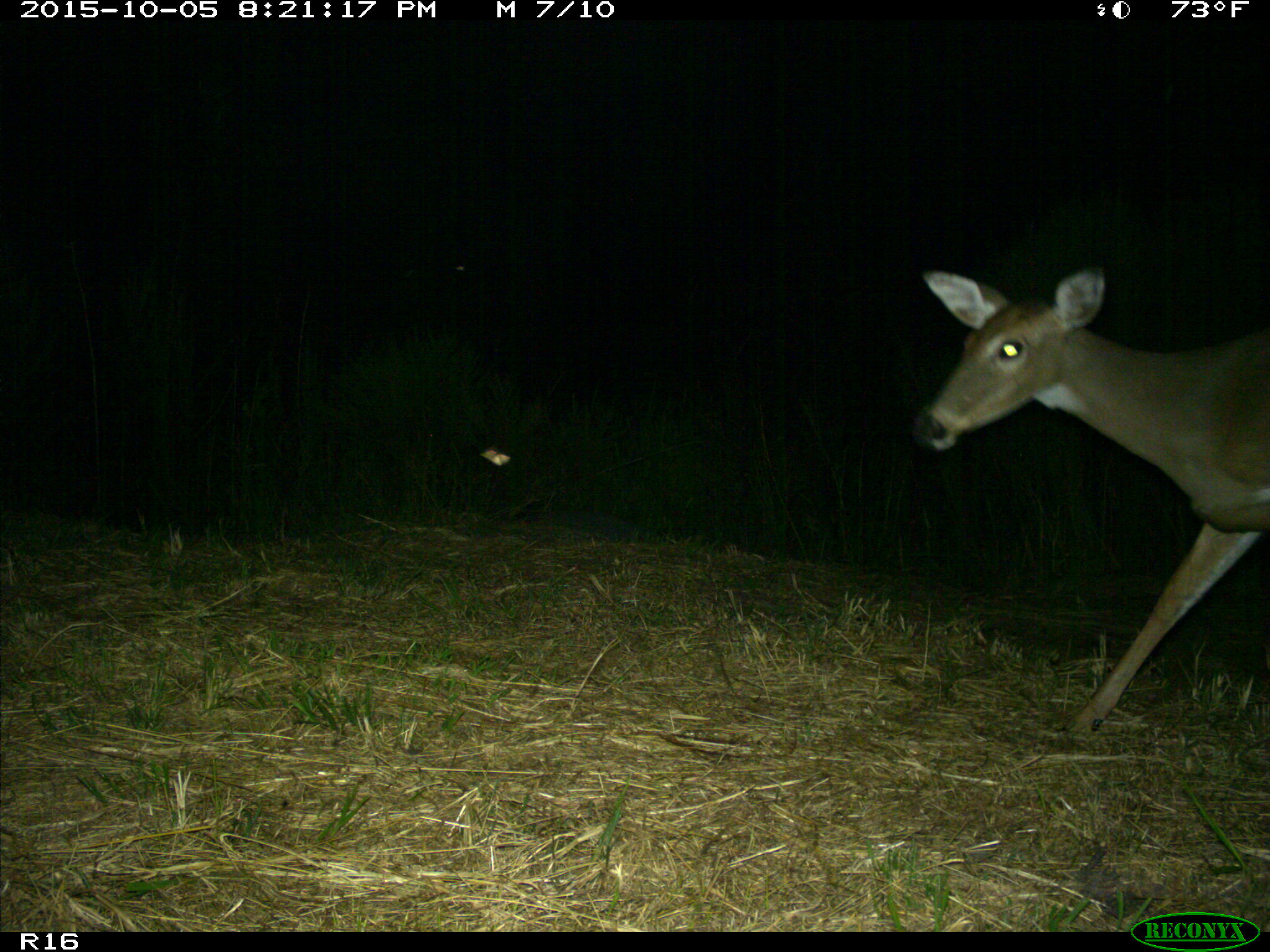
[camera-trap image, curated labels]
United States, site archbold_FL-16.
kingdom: Animalia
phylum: Chordata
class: Mammalia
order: Artiodactyla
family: Cervidae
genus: Odocoileus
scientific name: Odocoileus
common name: deer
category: unidentified deer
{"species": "unidentified deer (deer) (Odocoileus)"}